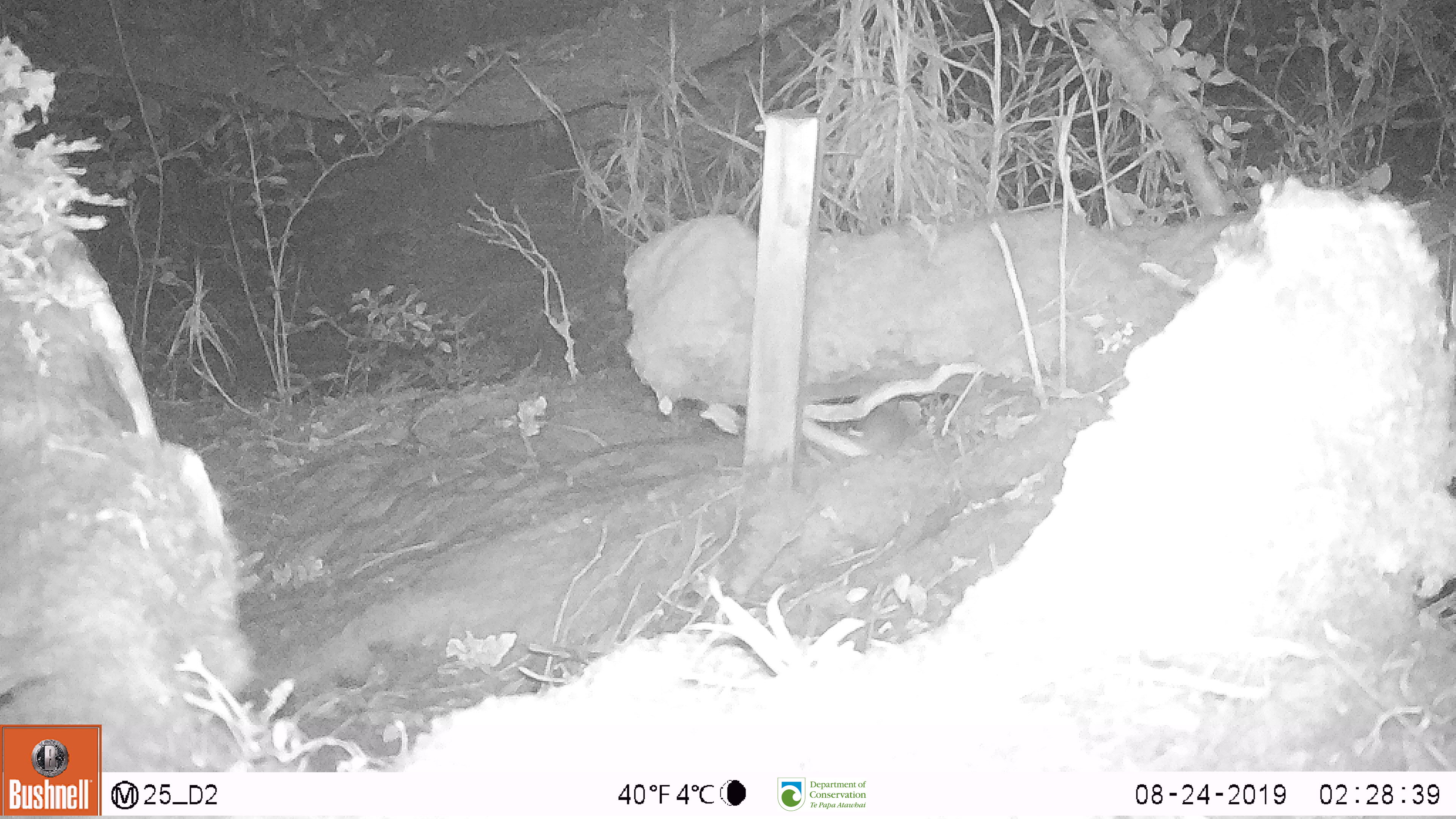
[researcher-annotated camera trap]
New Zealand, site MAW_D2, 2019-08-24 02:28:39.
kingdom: Animalia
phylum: Chordata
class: Mammalia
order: Rodentia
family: Muridae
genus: Mus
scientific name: Mus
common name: mouse